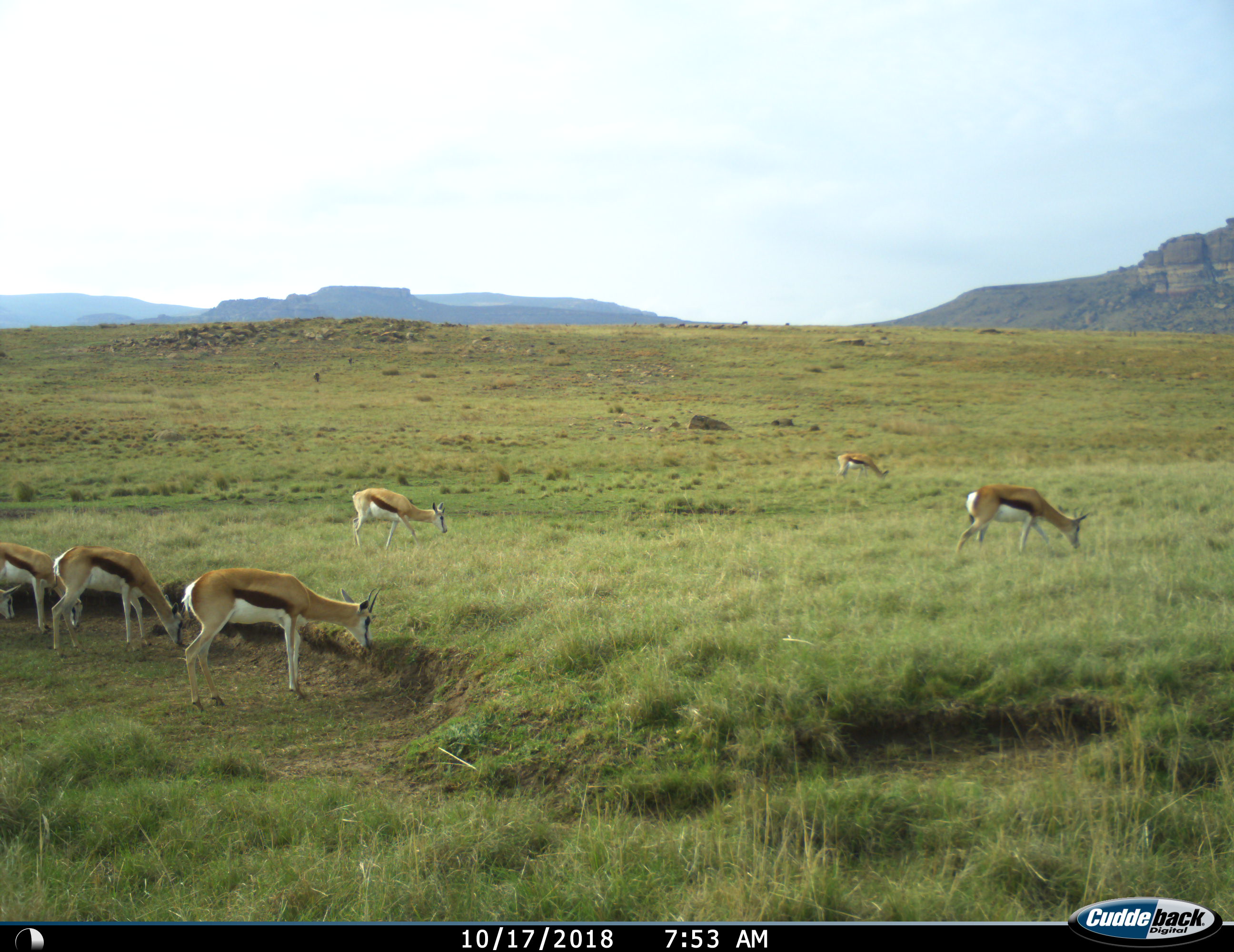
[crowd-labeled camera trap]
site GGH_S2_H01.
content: unidentified animal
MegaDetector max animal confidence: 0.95